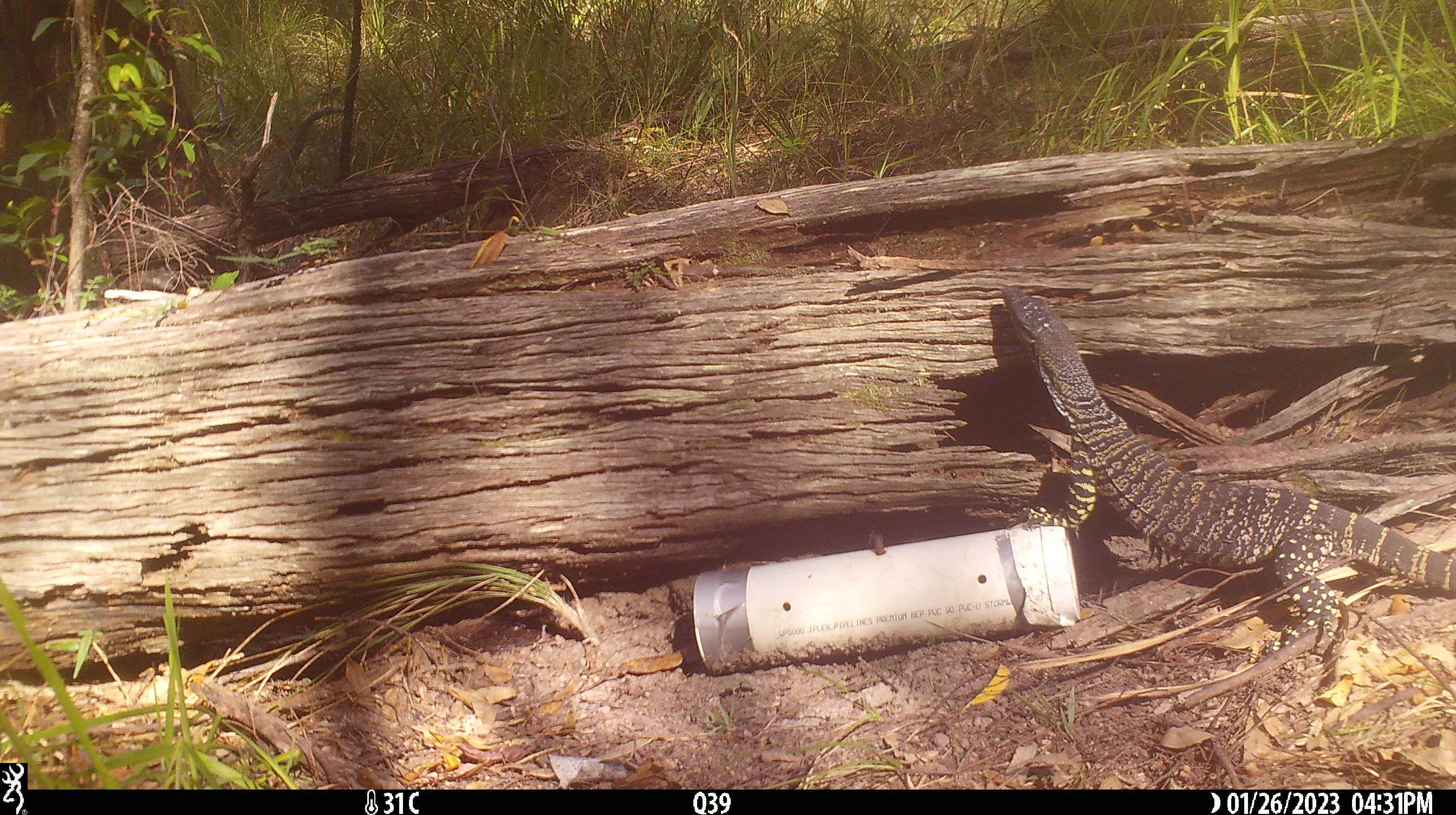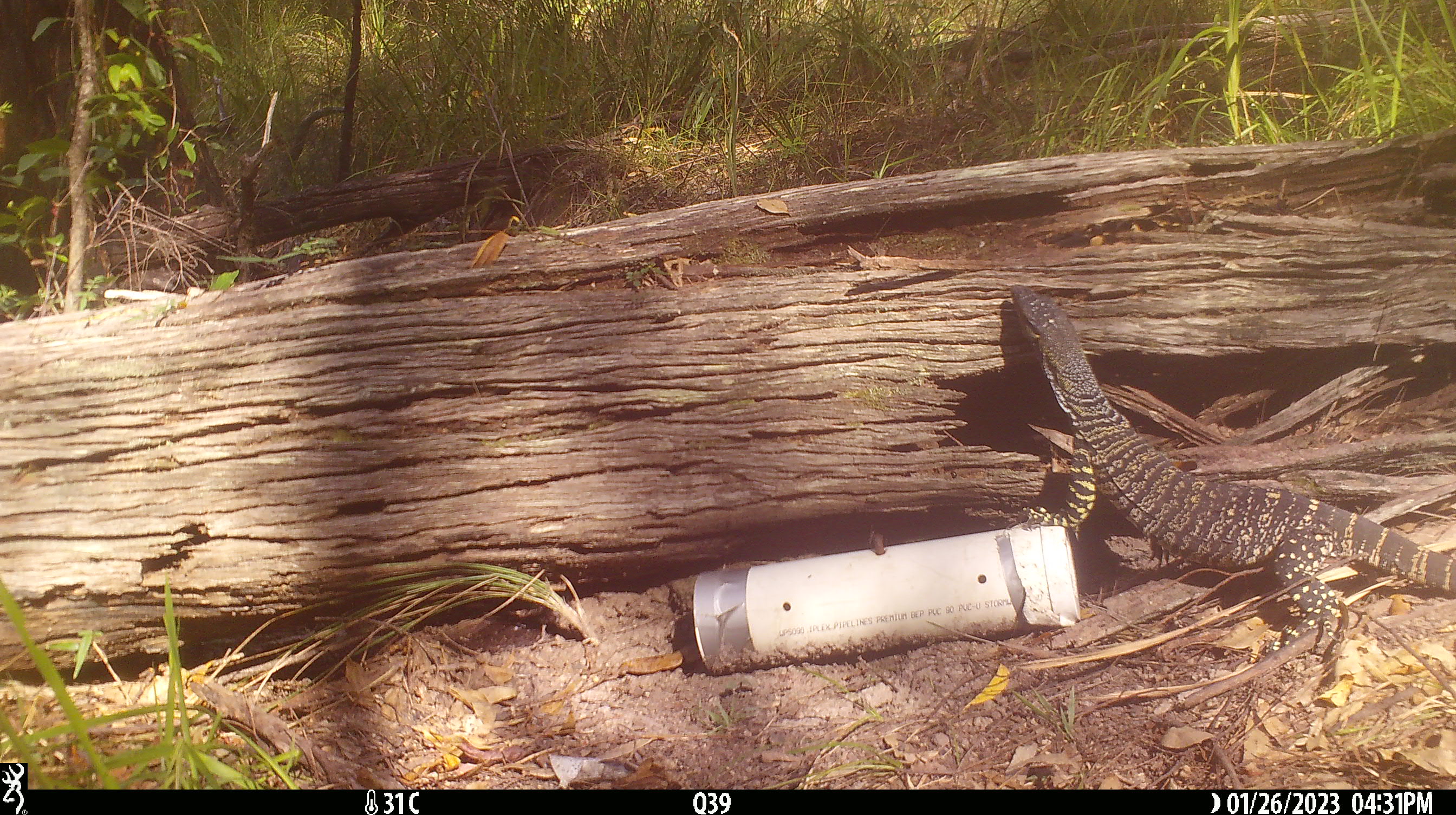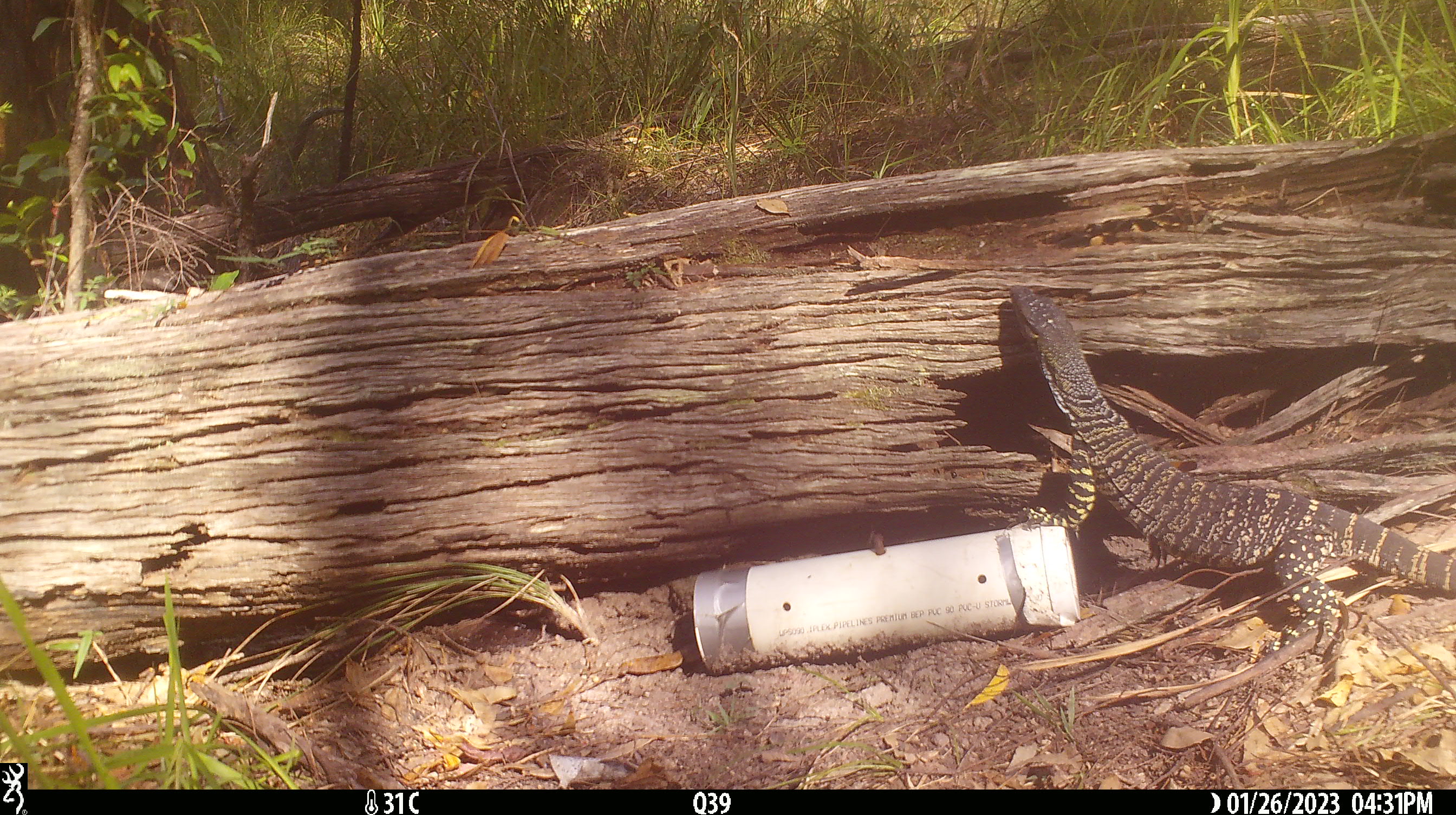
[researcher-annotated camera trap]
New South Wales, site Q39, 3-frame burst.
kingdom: Animalia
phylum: Chordata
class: Reptilia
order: Squamata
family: Varanidae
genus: Varanus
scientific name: Varanus varius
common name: lace monitor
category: goanna